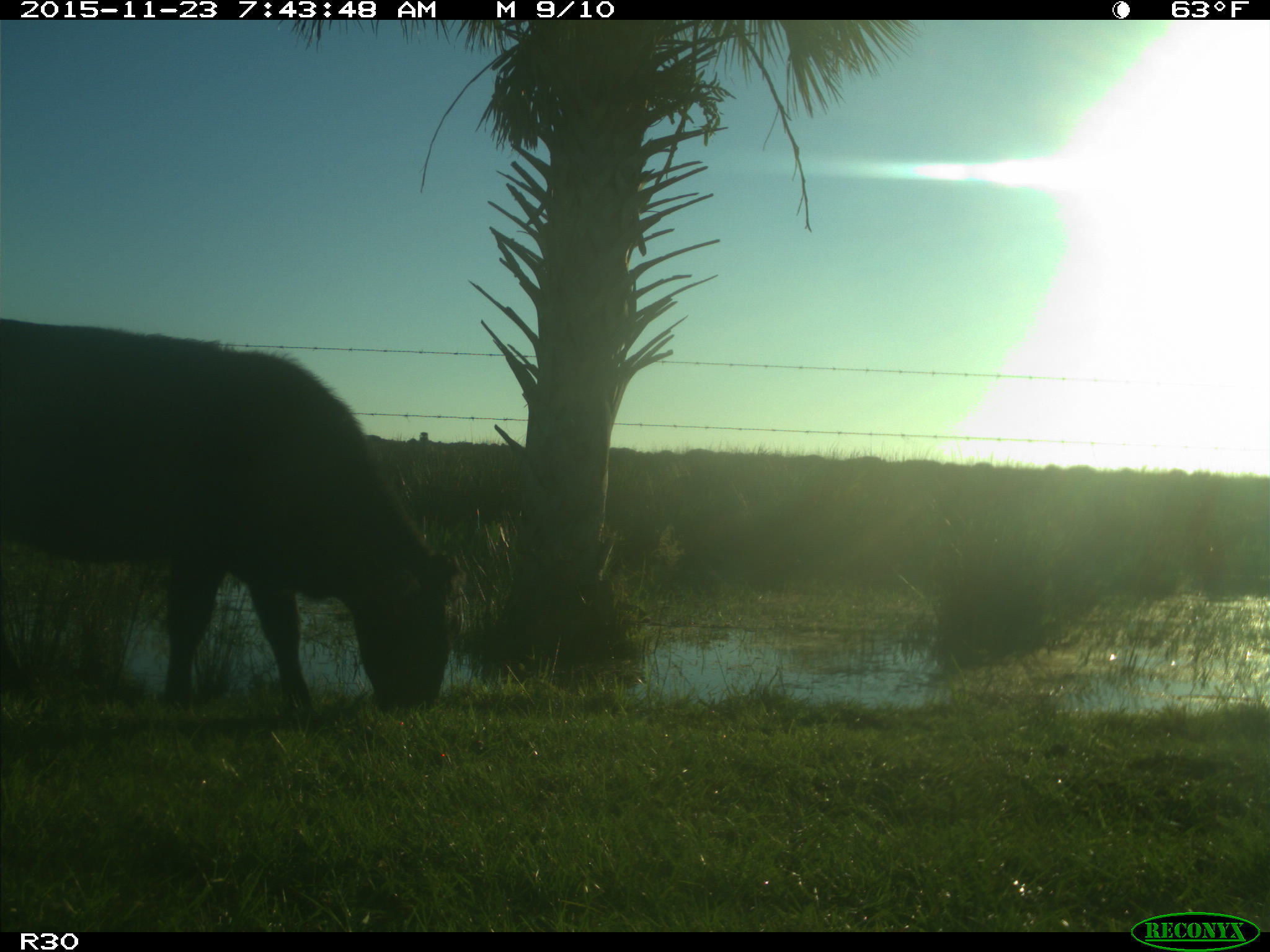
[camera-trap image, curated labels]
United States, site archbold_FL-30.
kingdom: Animalia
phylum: Chordata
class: Mammalia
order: Artiodactyla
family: Bovidae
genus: Bos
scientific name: Bos taurus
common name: domestic cow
Bos taurus (domestic cow).